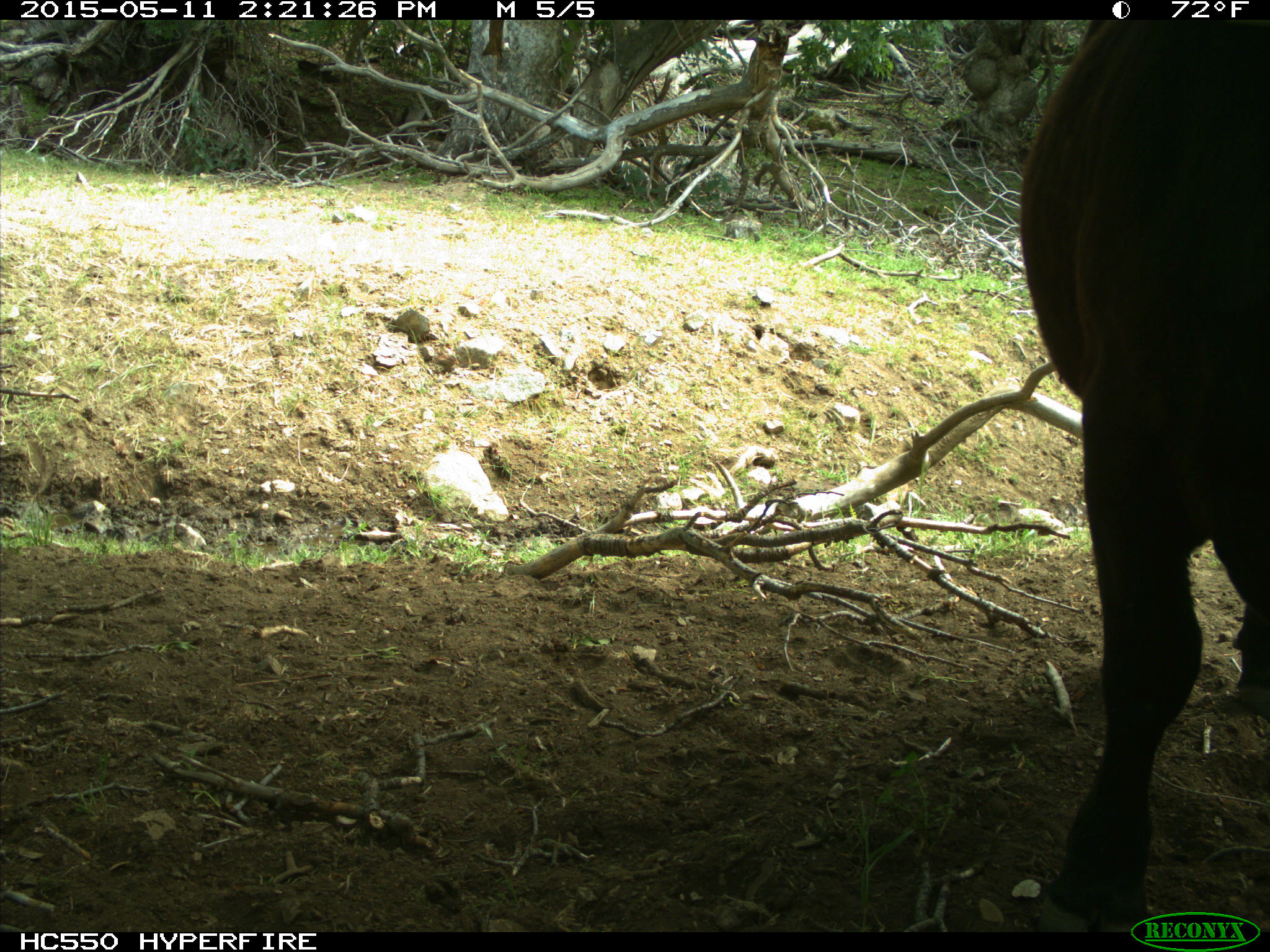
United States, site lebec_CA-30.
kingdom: Animalia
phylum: Chordata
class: Mammalia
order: Artiodactyla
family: Bovidae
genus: Bos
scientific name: Bos taurus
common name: domestic cow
Bos taurus (domestic cow).